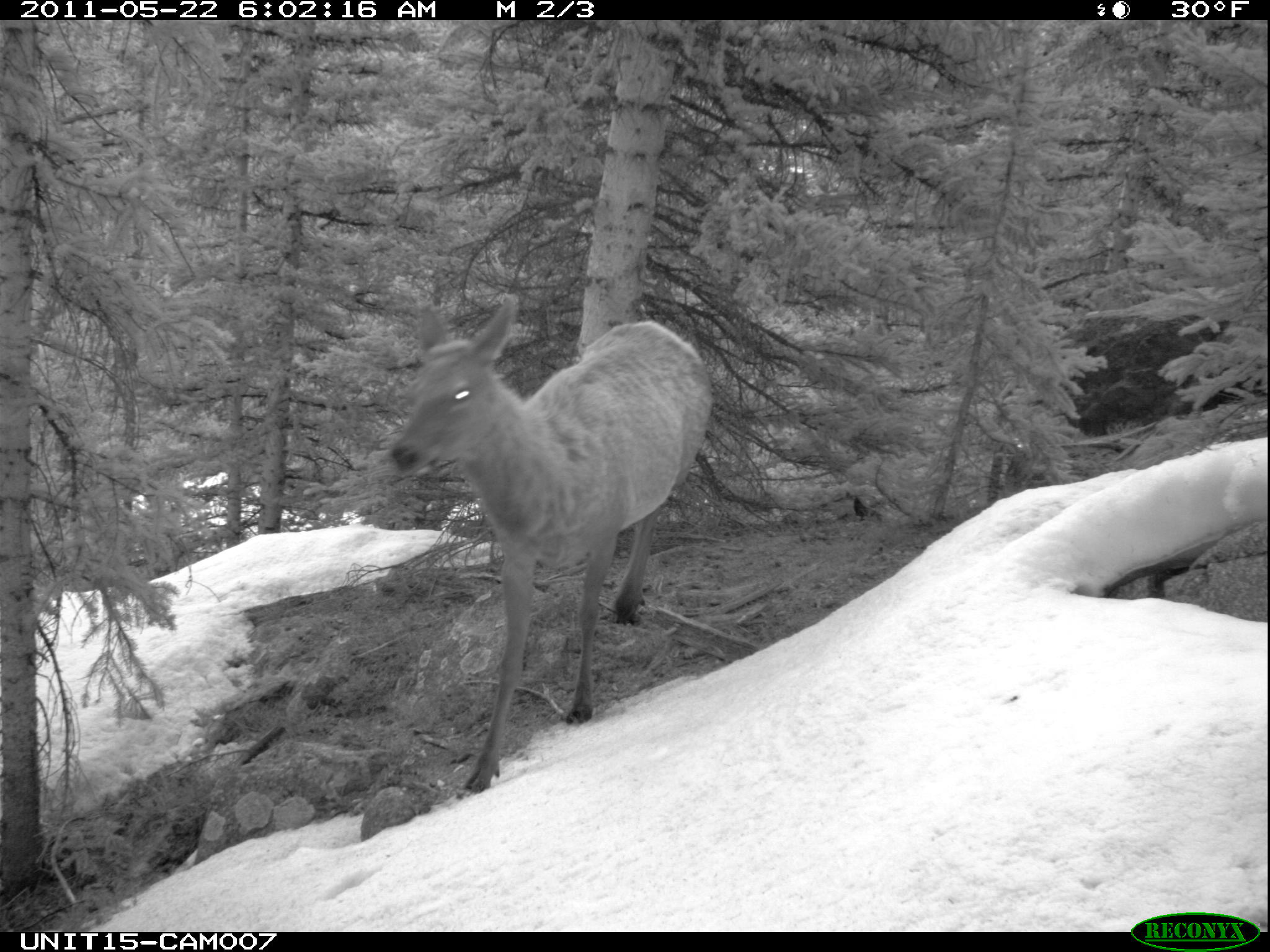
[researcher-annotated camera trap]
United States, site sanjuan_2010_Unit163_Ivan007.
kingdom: Animalia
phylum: Chordata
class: Mammalia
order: Artiodactyla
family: Cervidae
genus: Cervus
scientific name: Cervus elaphus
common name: red deer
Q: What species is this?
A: Cervus elaphus (red deer).